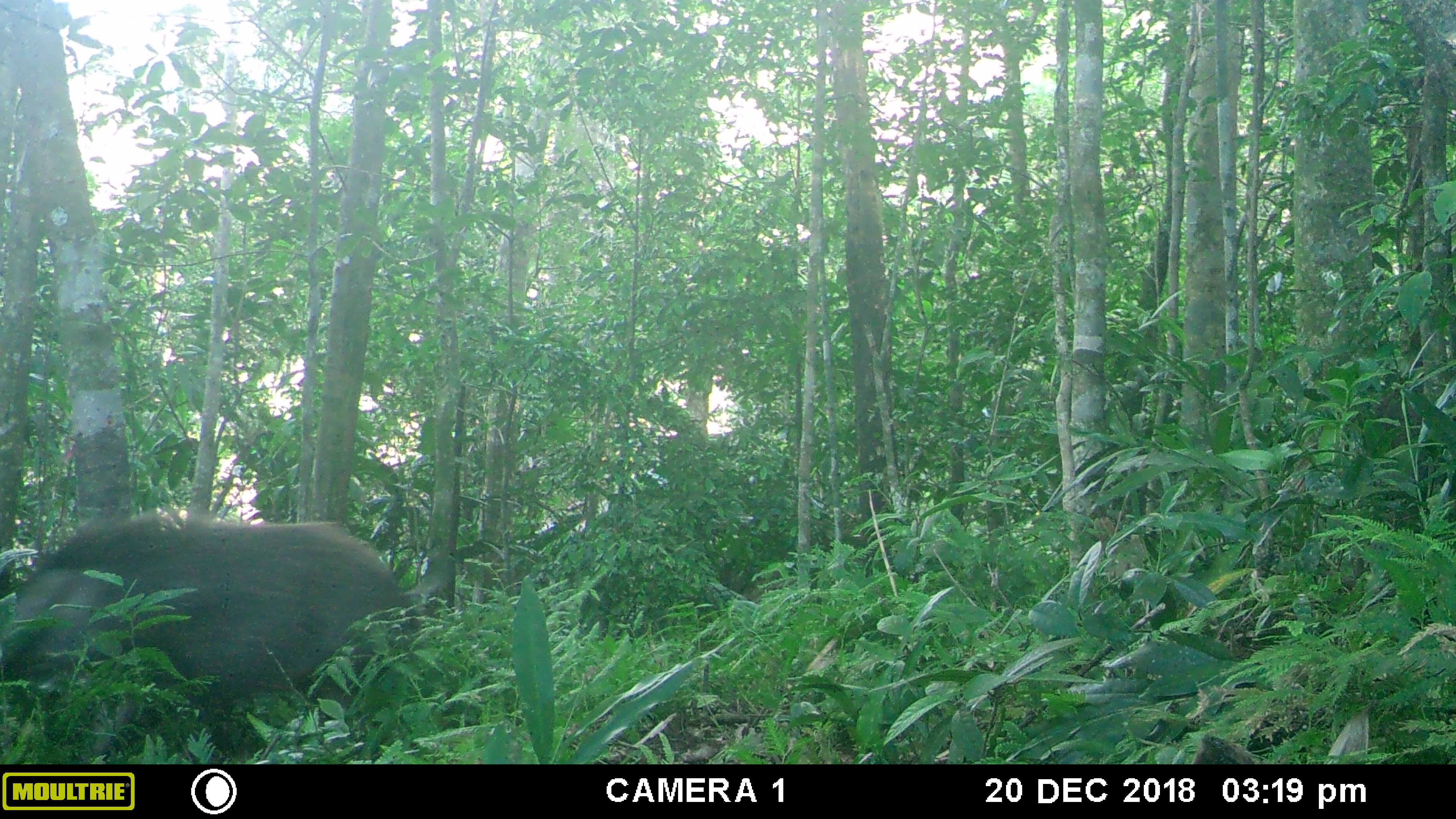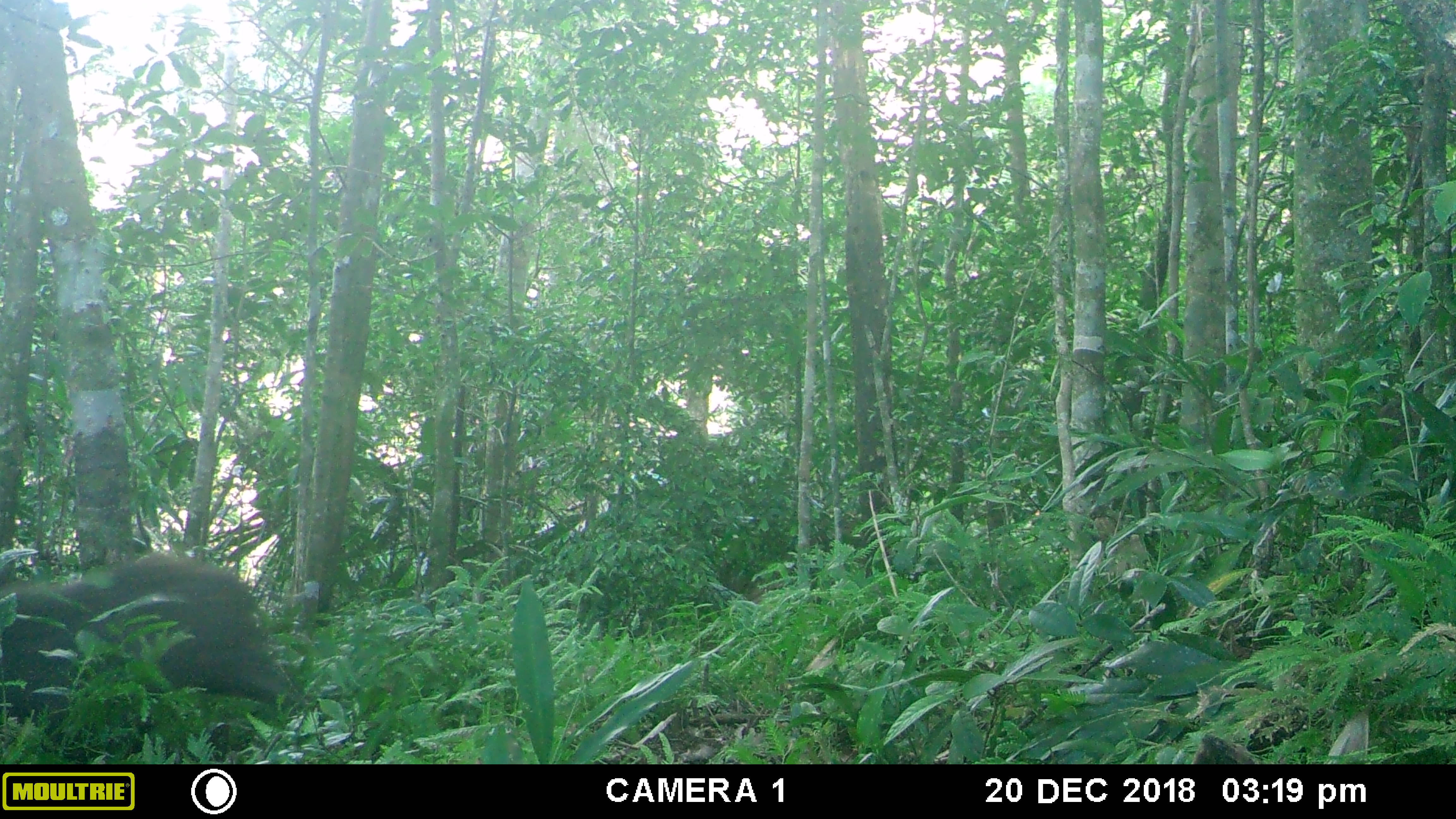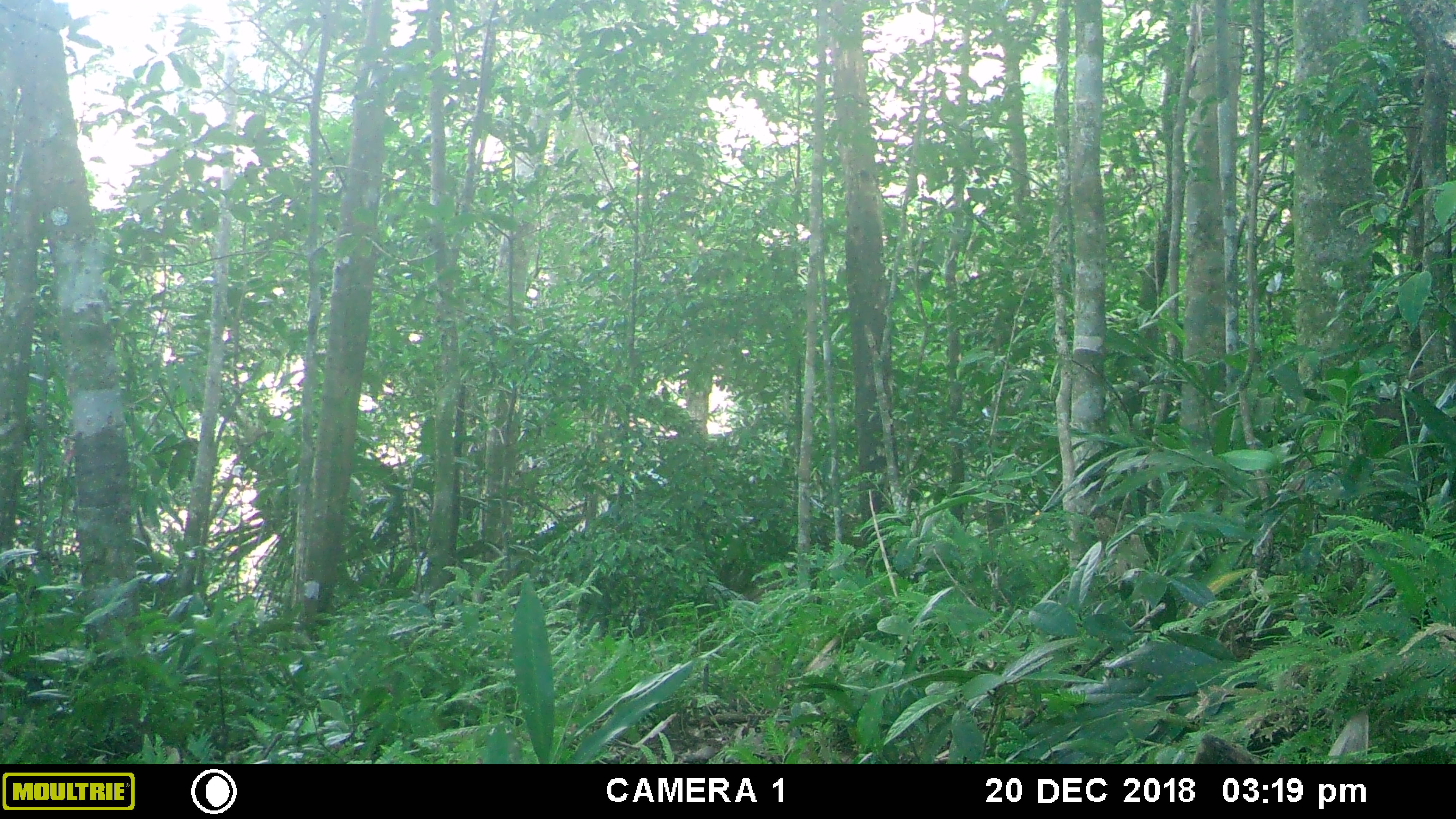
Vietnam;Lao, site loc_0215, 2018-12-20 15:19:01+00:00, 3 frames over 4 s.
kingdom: Animalia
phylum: Chordata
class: Mammalia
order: Artiodactyla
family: Suidae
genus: Sus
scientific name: Sus scrofa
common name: eurasian wild pig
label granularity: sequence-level